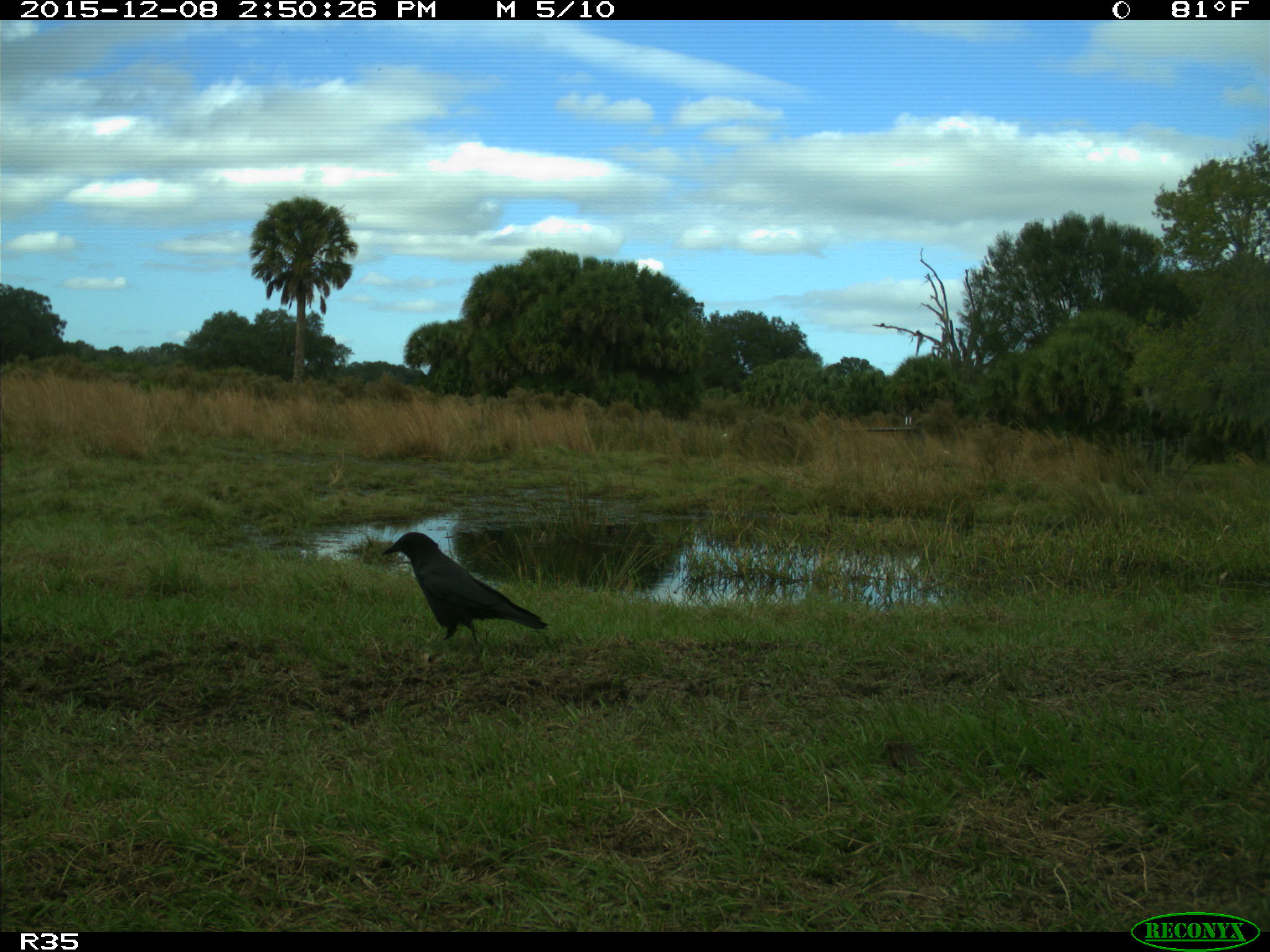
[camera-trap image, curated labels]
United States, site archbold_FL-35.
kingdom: Animalia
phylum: Chordata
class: Aves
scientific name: Aves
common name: birds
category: unidentified bird